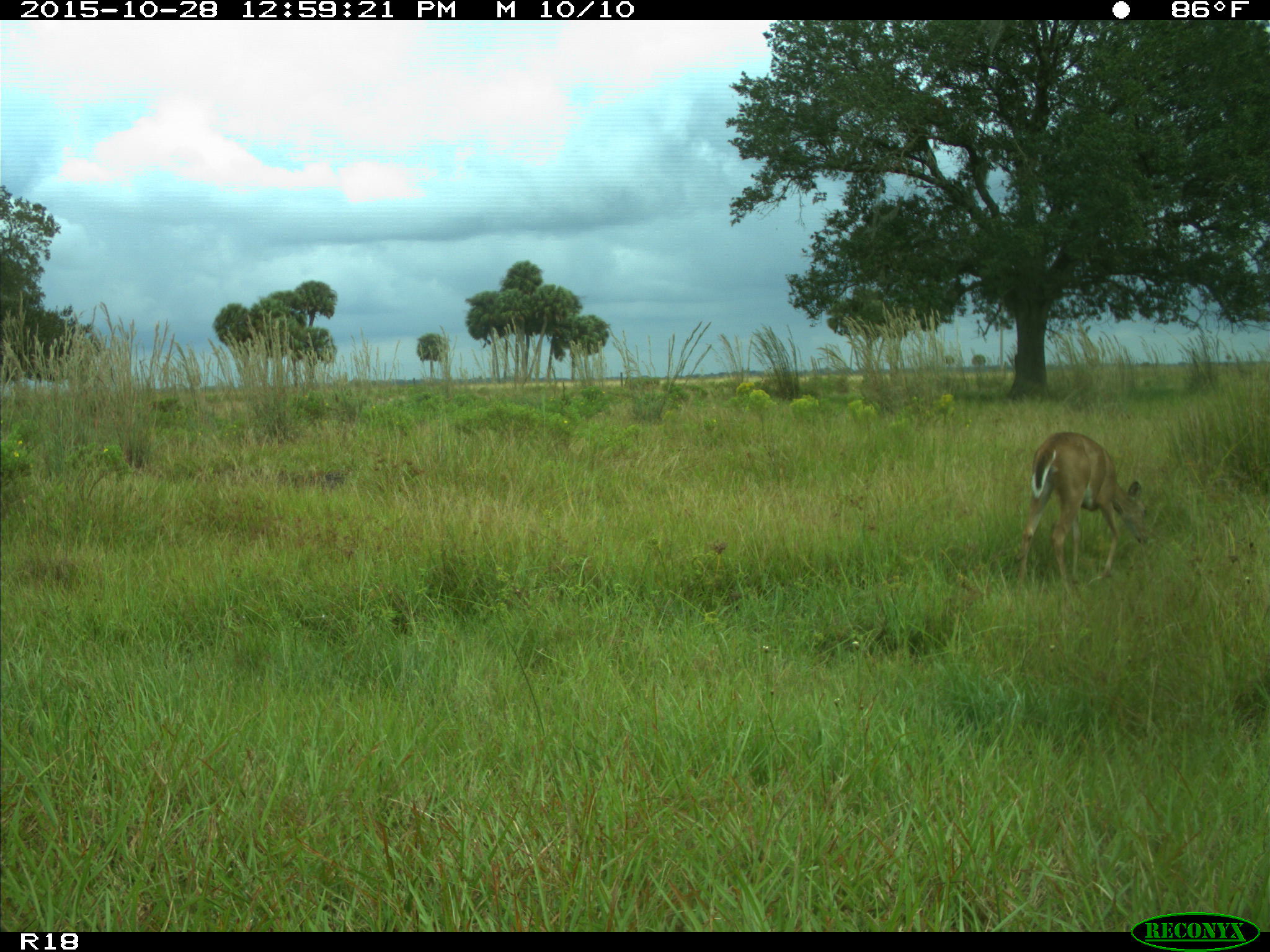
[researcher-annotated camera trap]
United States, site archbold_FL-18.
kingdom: Animalia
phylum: Chordata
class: Mammalia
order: Artiodactyla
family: Cervidae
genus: Odocoileus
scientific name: Odocoileus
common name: deer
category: unidentified deer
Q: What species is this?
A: Unidentified deer (deer) (Odocoileus).